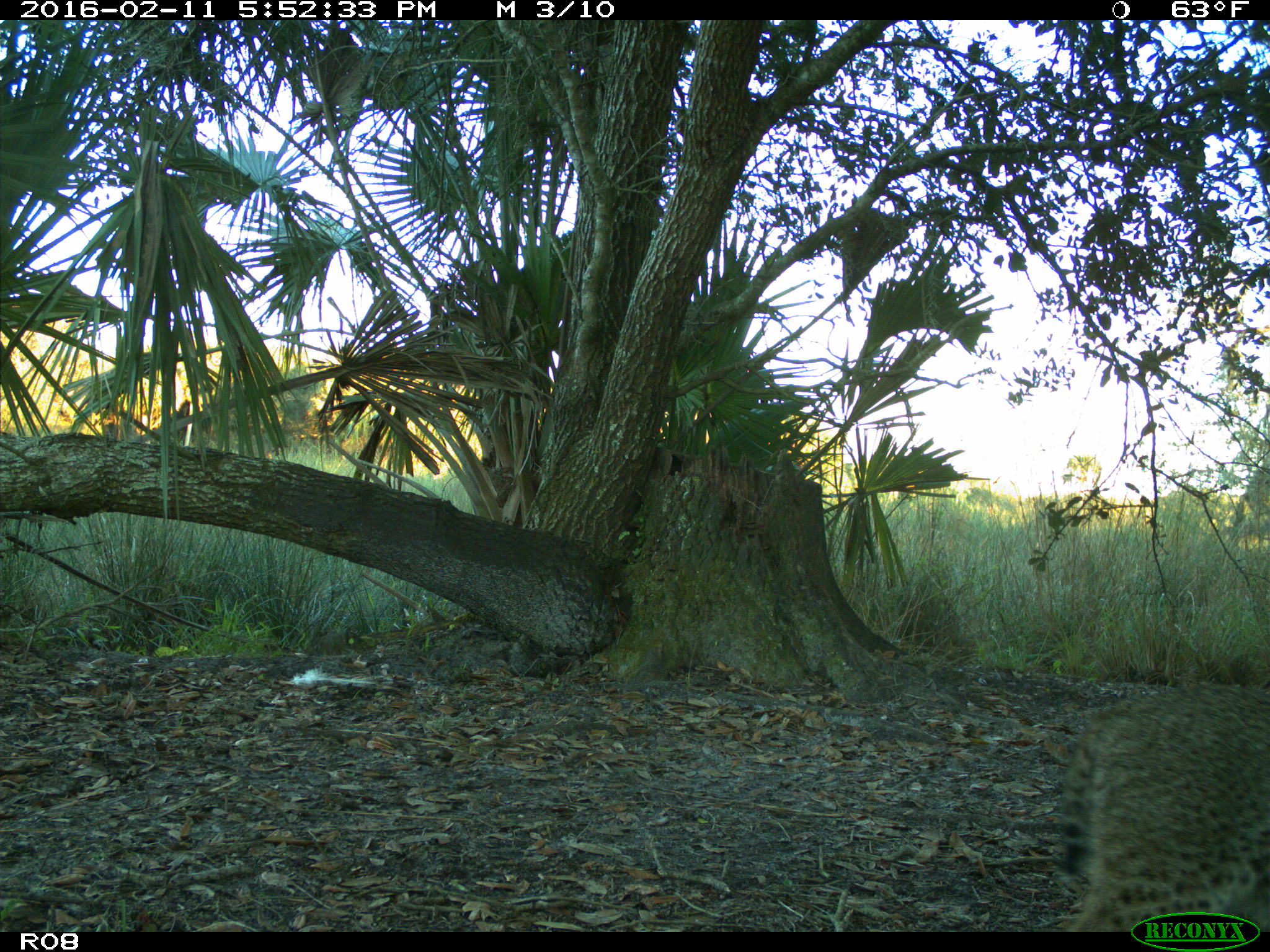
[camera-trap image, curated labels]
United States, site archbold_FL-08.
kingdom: Animalia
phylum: Chordata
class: Mammalia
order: Carnivora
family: Felidae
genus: Lynx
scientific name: Lynx rufus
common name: bobcat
Lynx rufus (bobcat).